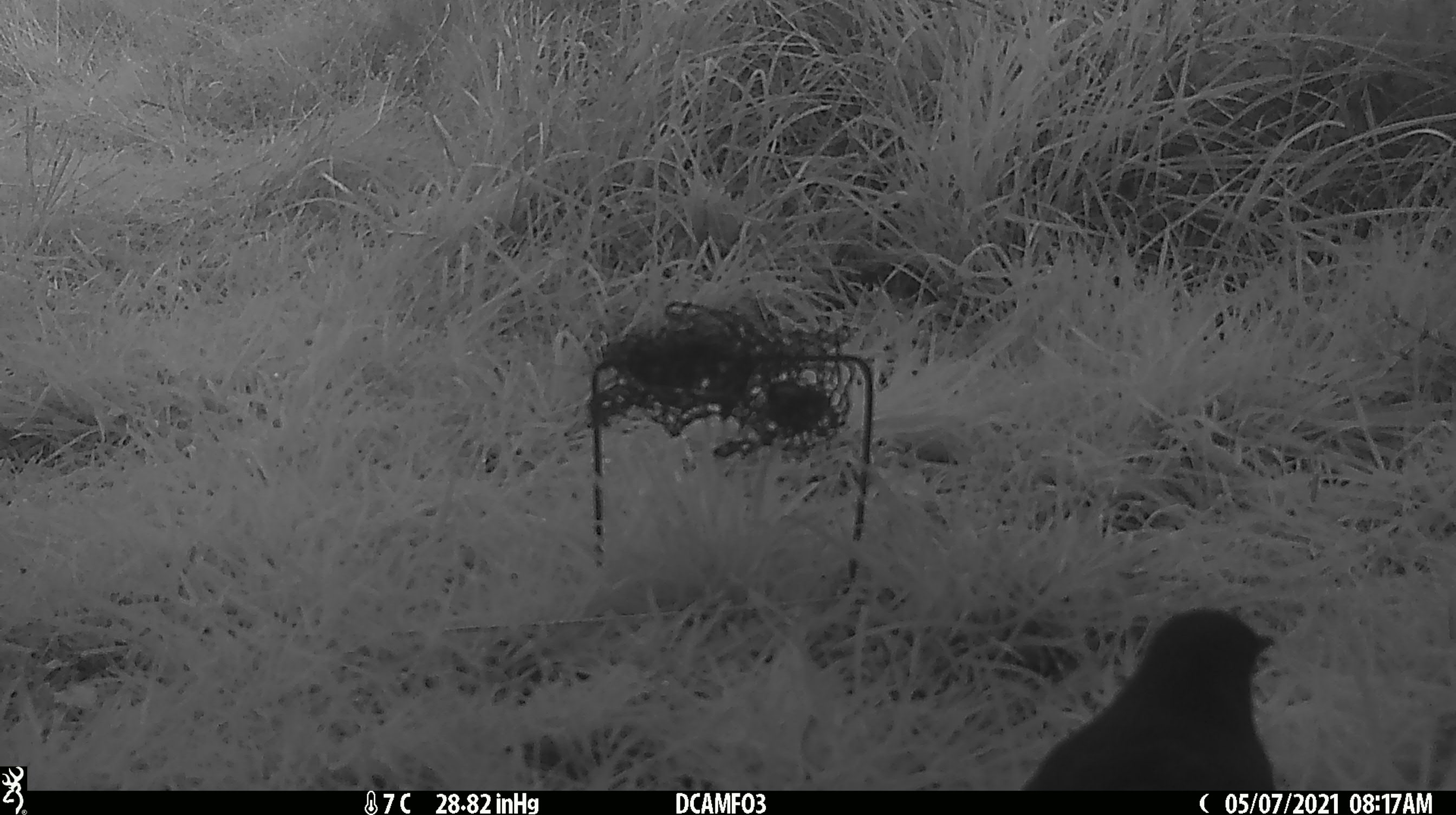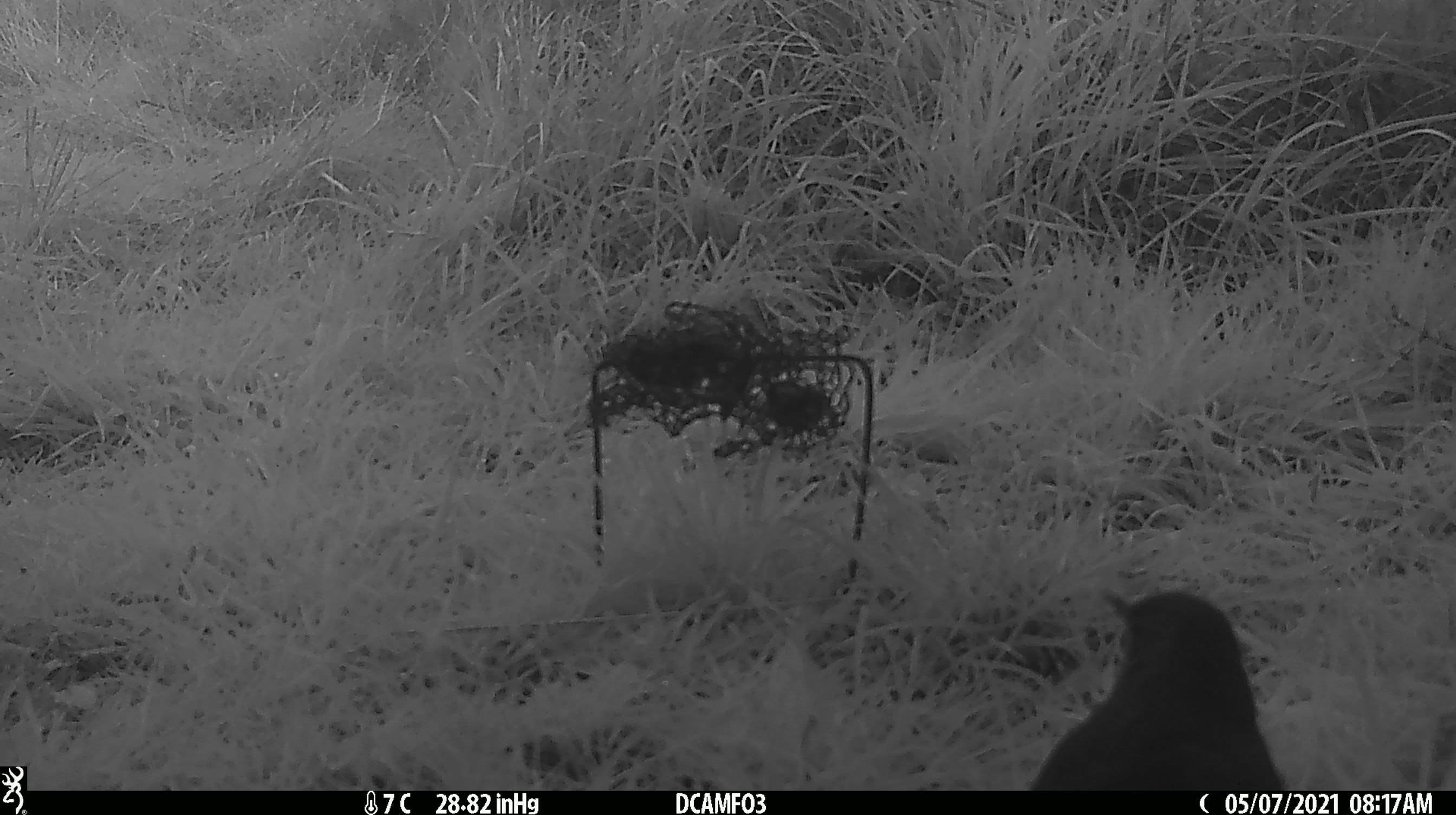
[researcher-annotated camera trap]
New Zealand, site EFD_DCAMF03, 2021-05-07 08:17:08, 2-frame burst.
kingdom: Animalia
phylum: Chordata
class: Aves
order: Passeriformes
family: Turdidae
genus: Turdus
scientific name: Turdus merula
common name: eurasian blackbird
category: blackbird